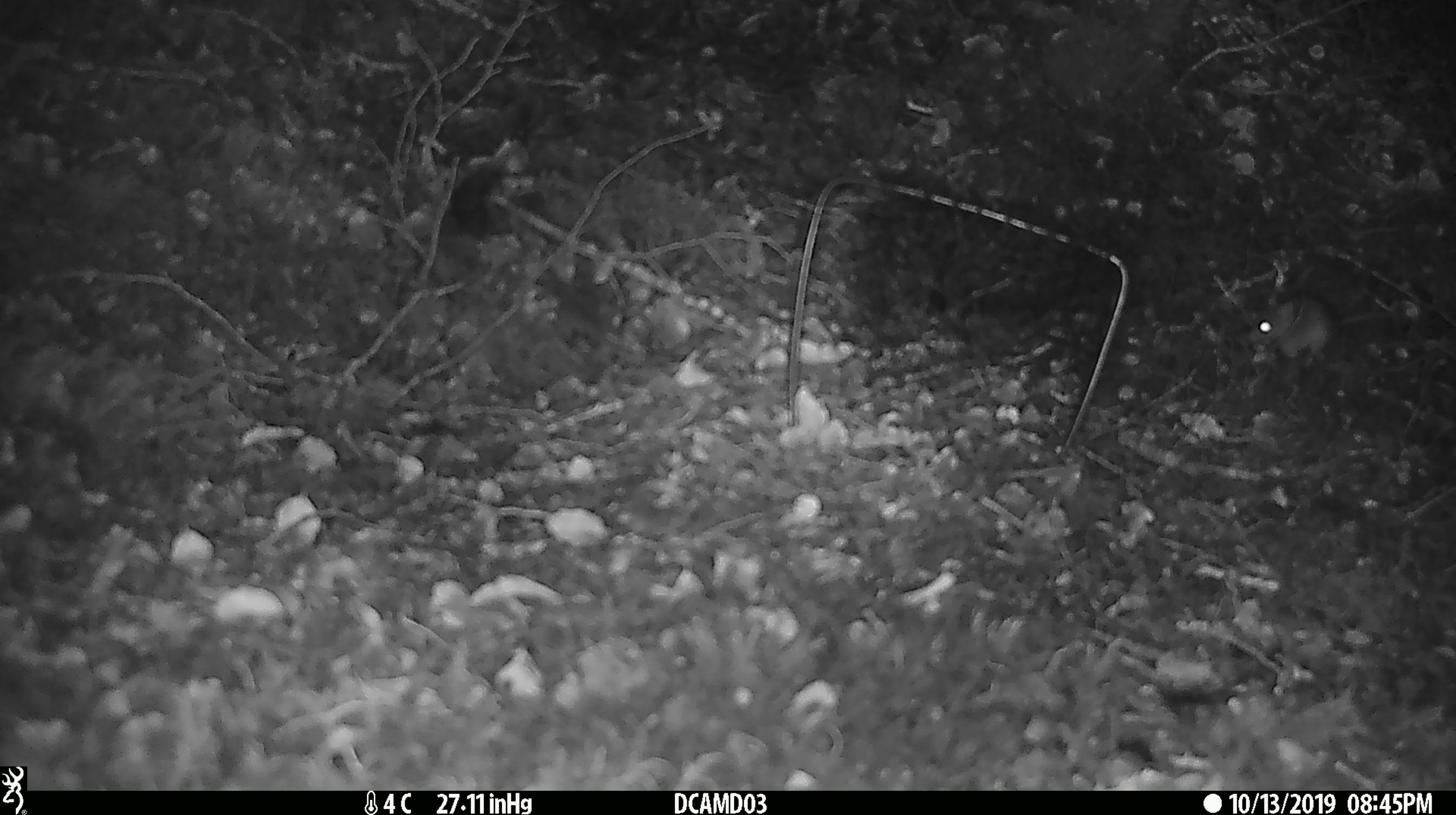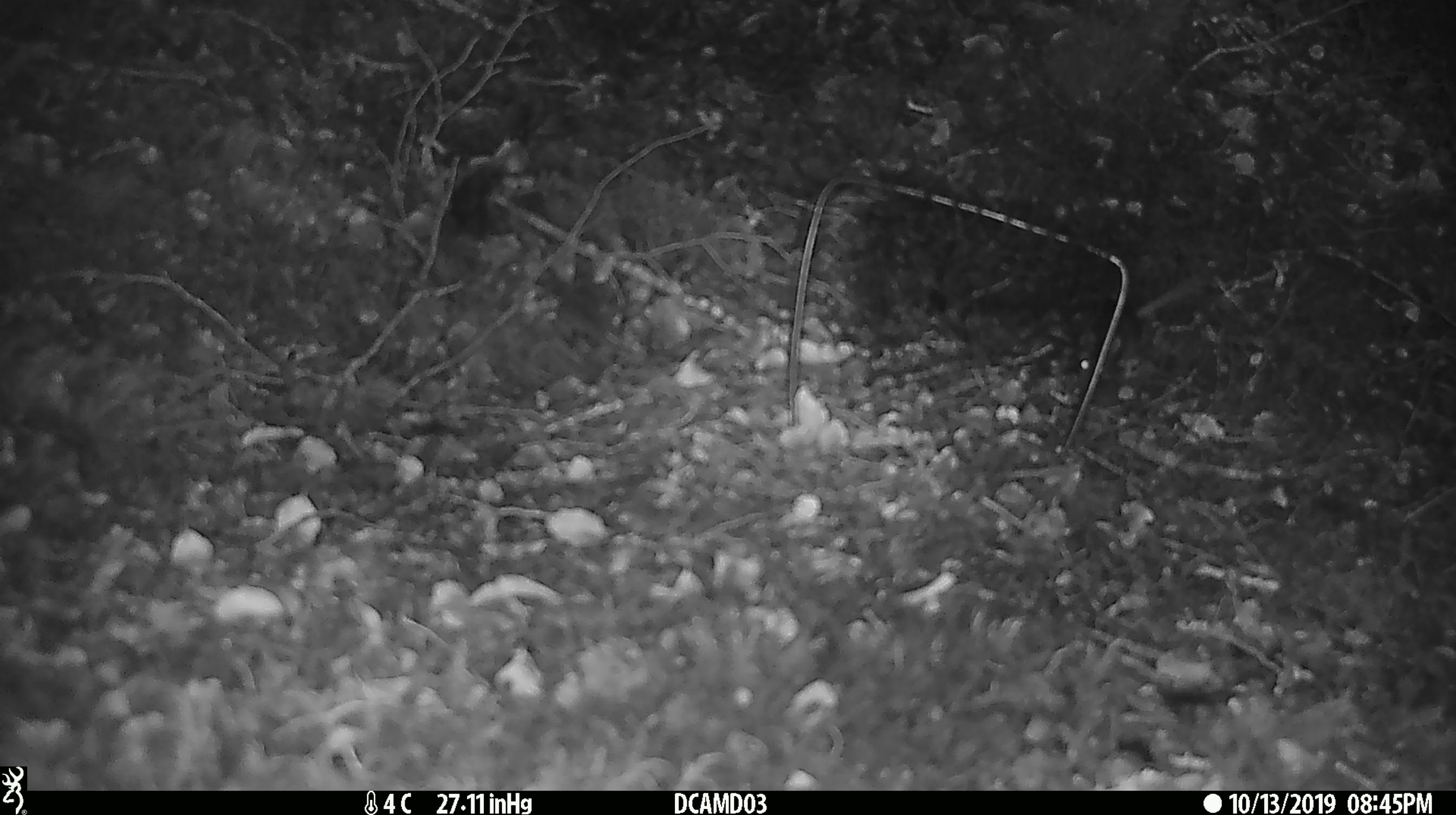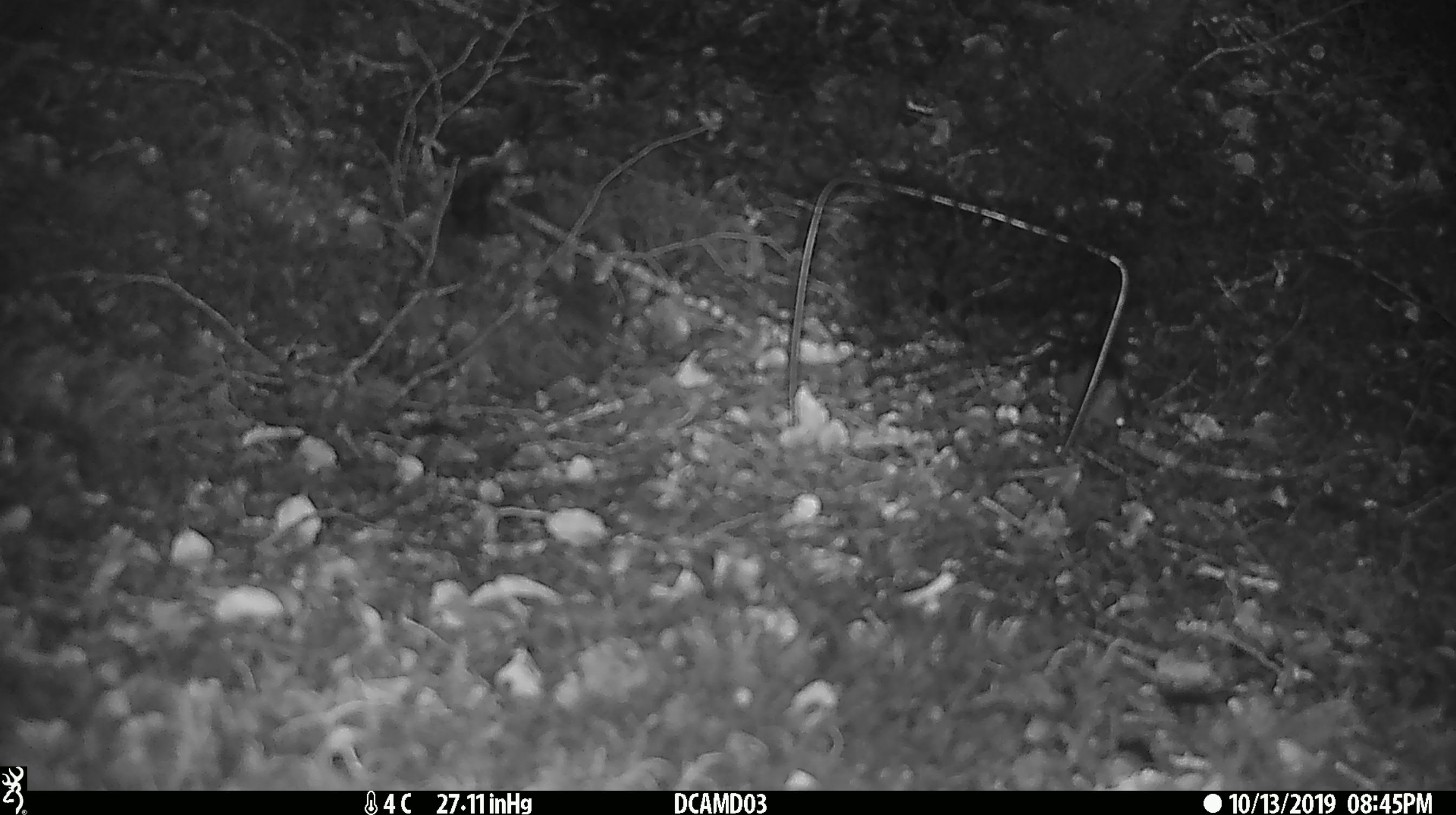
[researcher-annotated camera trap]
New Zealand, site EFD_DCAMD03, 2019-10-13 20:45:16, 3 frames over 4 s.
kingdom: Animalia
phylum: Chordata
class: Mammalia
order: Rodentia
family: Muridae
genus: Mus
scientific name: Mus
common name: mouse